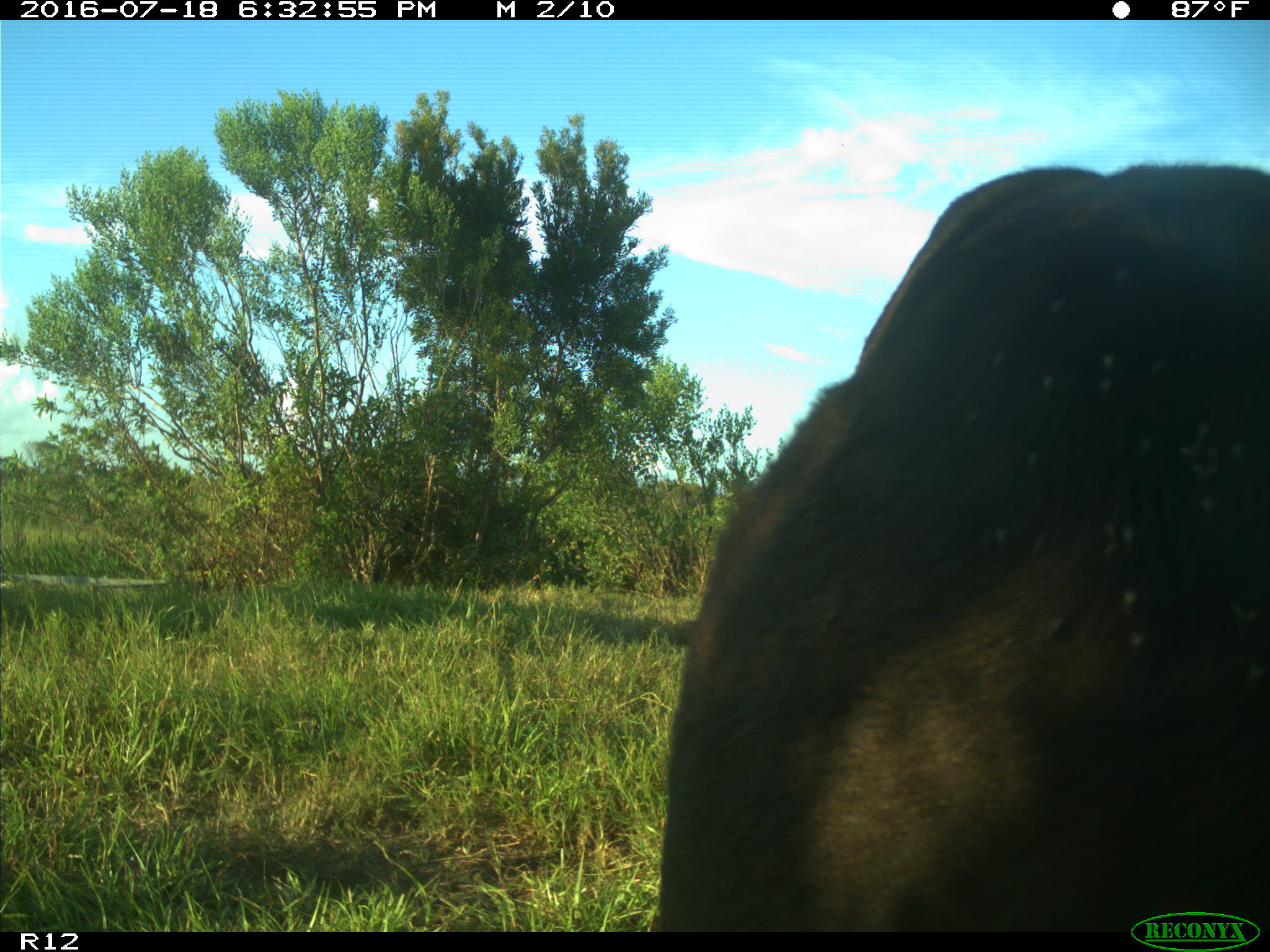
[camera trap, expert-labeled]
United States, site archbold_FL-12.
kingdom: Animalia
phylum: Chordata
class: Mammalia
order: Artiodactyla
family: Bovidae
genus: Bos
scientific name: Bos taurus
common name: domestic cow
Bos taurus (domestic cow).